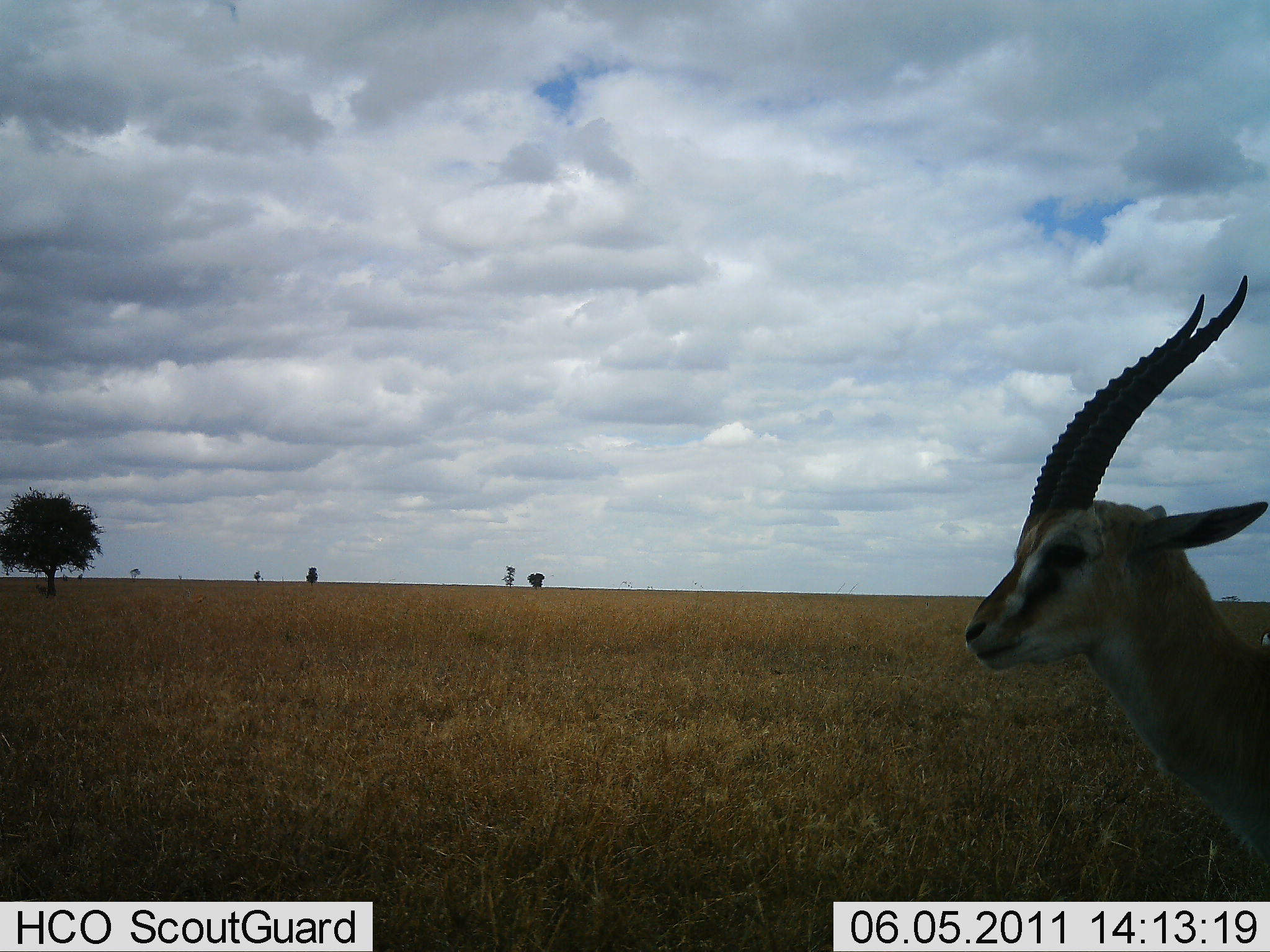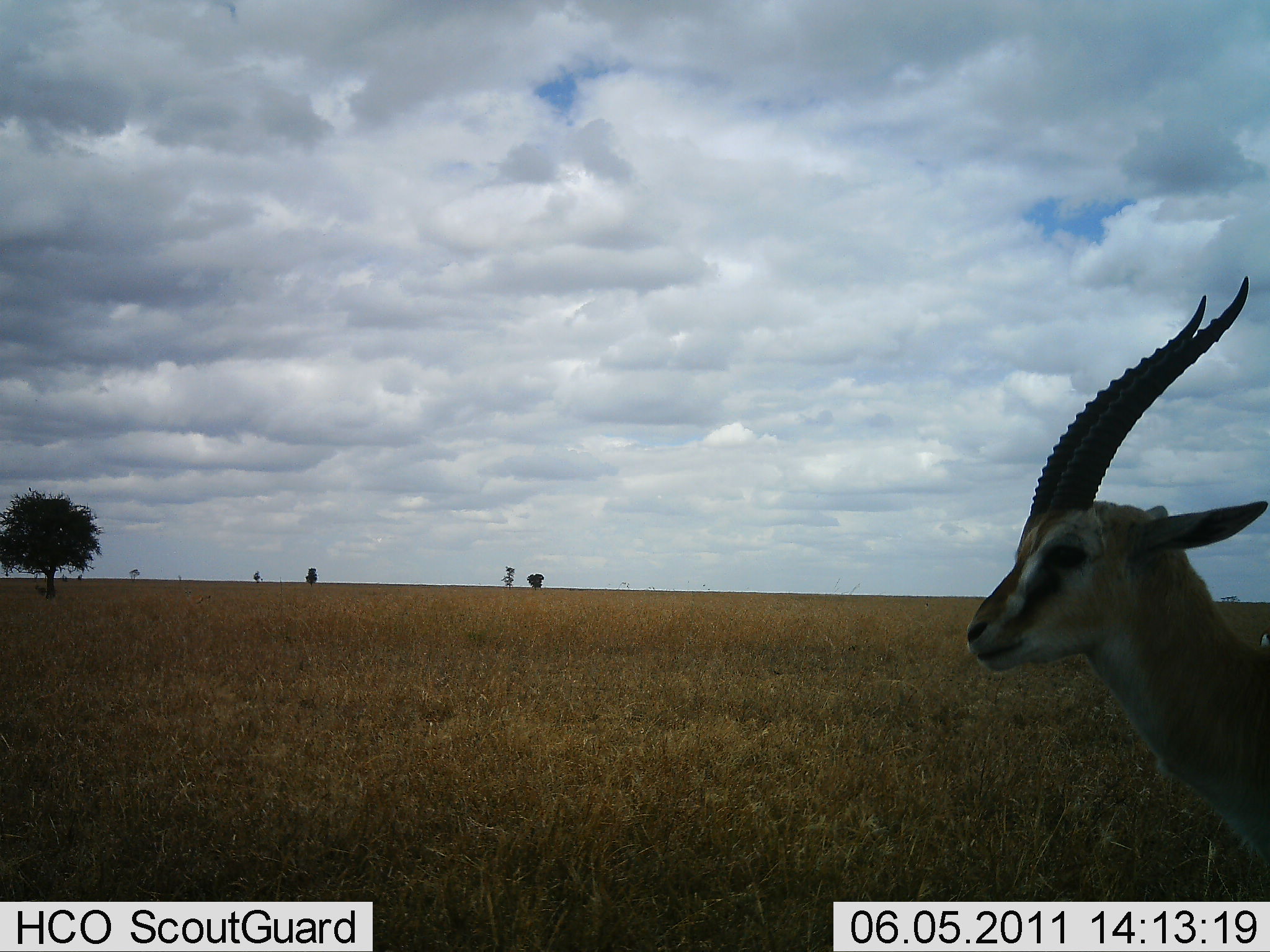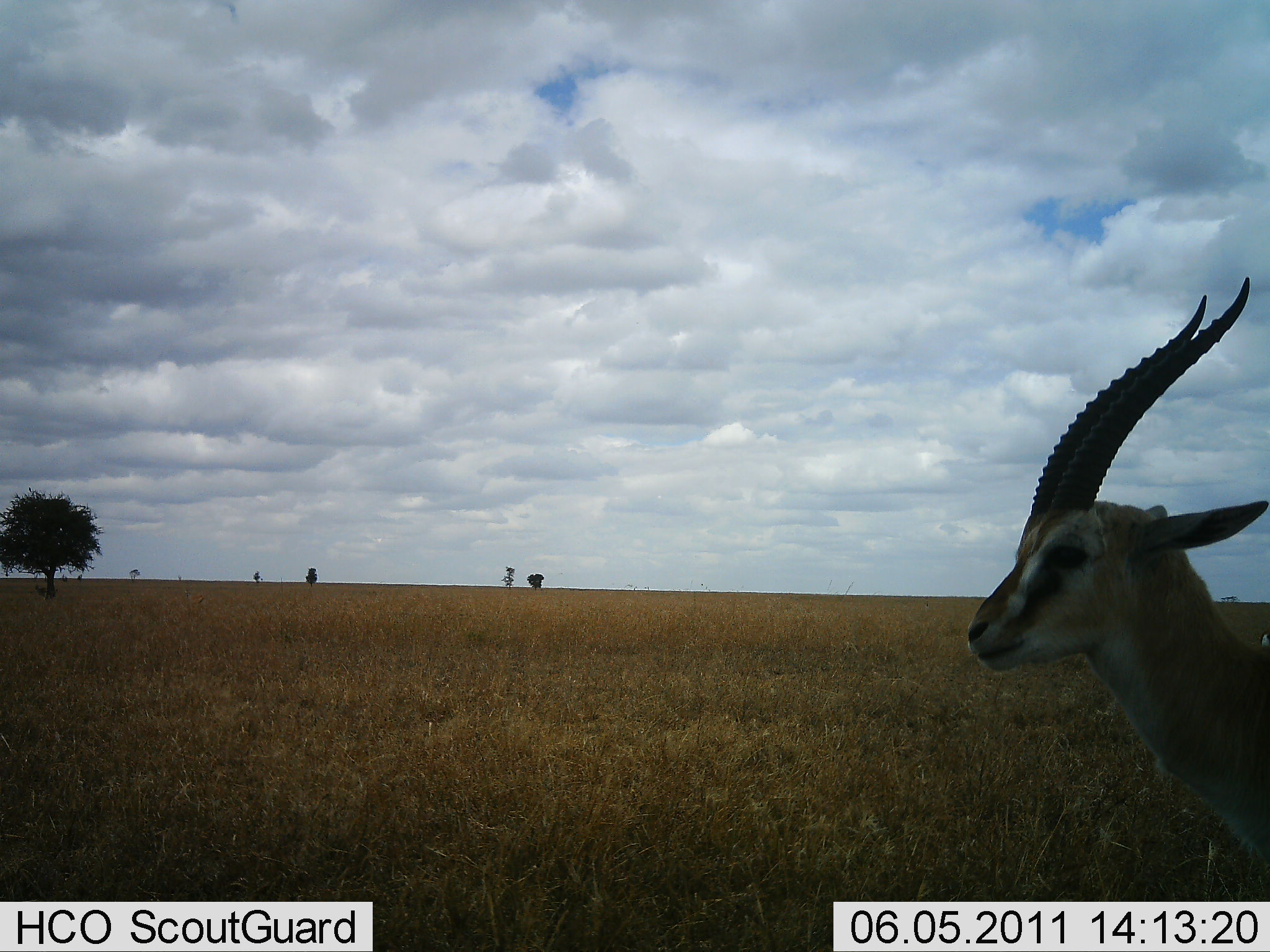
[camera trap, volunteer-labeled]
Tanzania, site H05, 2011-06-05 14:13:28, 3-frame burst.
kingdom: Animalia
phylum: Chordata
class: Mammalia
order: Artiodactyla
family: Bovidae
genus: Eudorcas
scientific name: Eudorcas thomsonii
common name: thomson's gazelle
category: gazellethomsons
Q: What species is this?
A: Gazellethomsons (thomson's gazelle) (Eudorcas thomsonii).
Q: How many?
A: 1.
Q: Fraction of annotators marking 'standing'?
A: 100%.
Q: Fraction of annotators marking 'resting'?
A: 0%.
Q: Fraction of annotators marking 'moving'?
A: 0%.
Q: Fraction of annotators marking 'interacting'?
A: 0%.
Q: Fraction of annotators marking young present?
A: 0%.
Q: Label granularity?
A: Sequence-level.